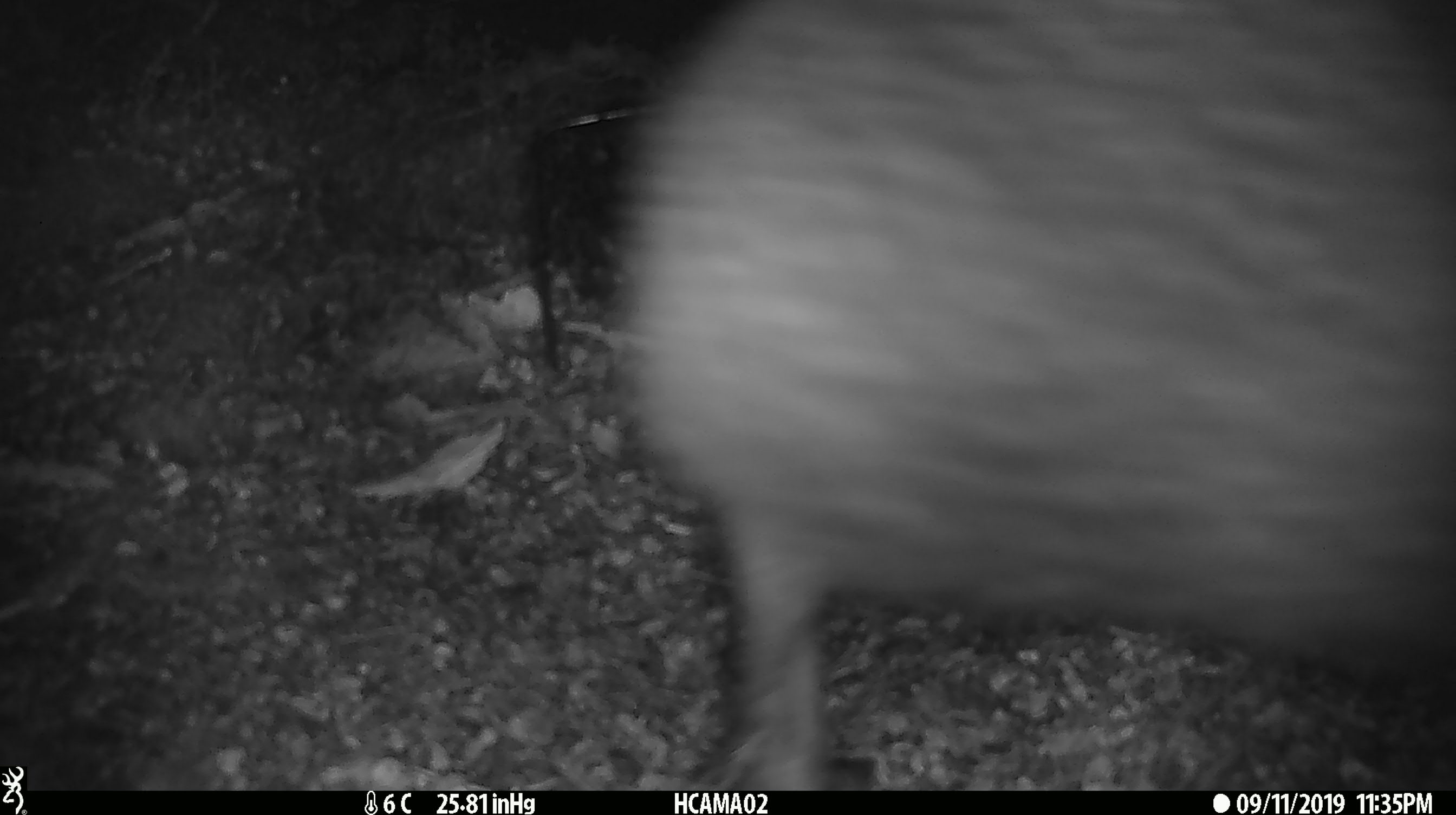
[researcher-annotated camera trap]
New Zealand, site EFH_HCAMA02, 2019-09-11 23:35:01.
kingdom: Animalia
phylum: Chordata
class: Aves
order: Apterygiformes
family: Apterygidae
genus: Apteryx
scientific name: Apteryx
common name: kiwi